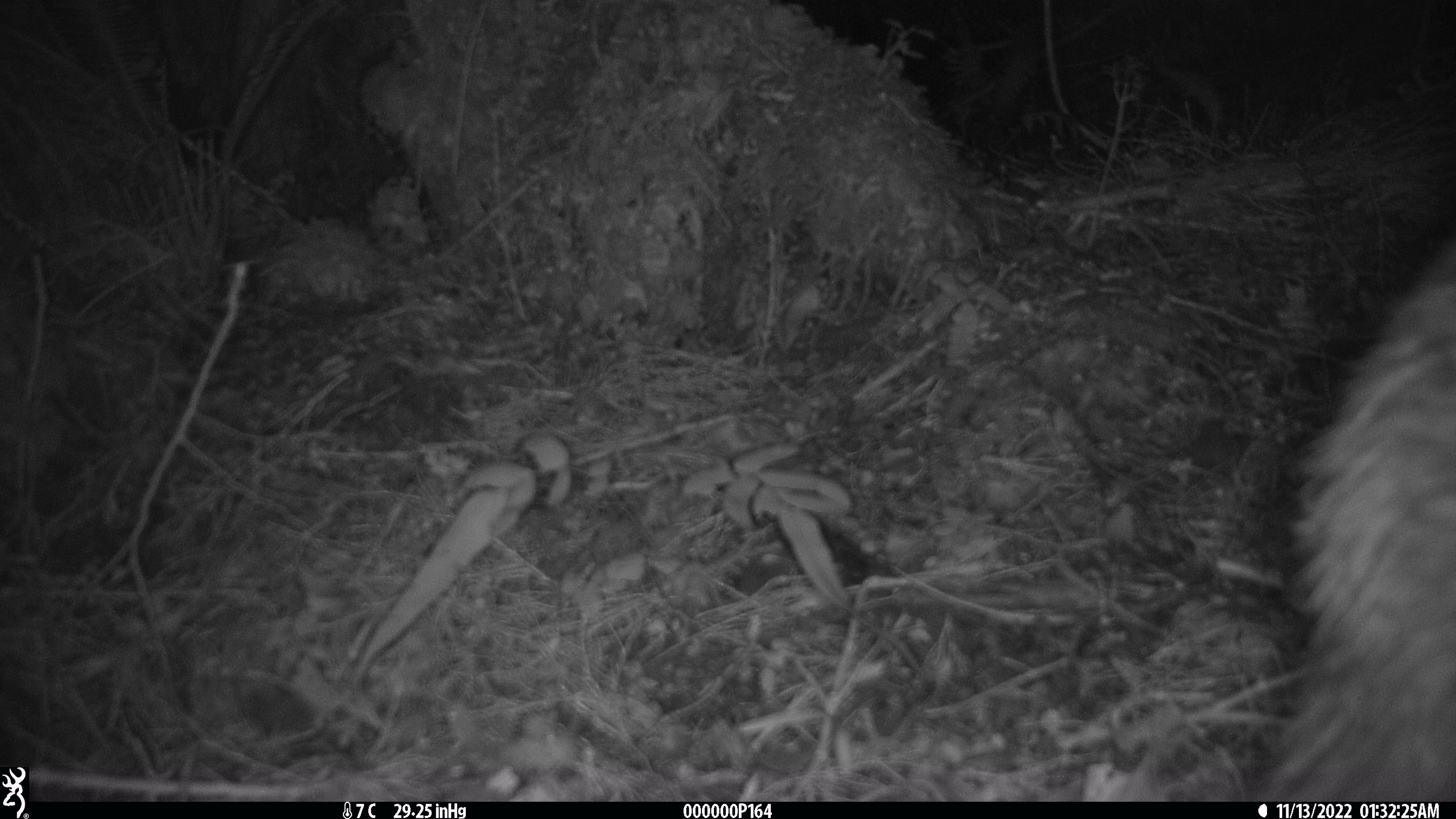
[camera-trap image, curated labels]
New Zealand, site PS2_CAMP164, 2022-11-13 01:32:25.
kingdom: Animalia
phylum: Chordata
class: Aves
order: Apterygiformes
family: Apterygidae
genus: Apteryx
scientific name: Apteryx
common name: kiwi